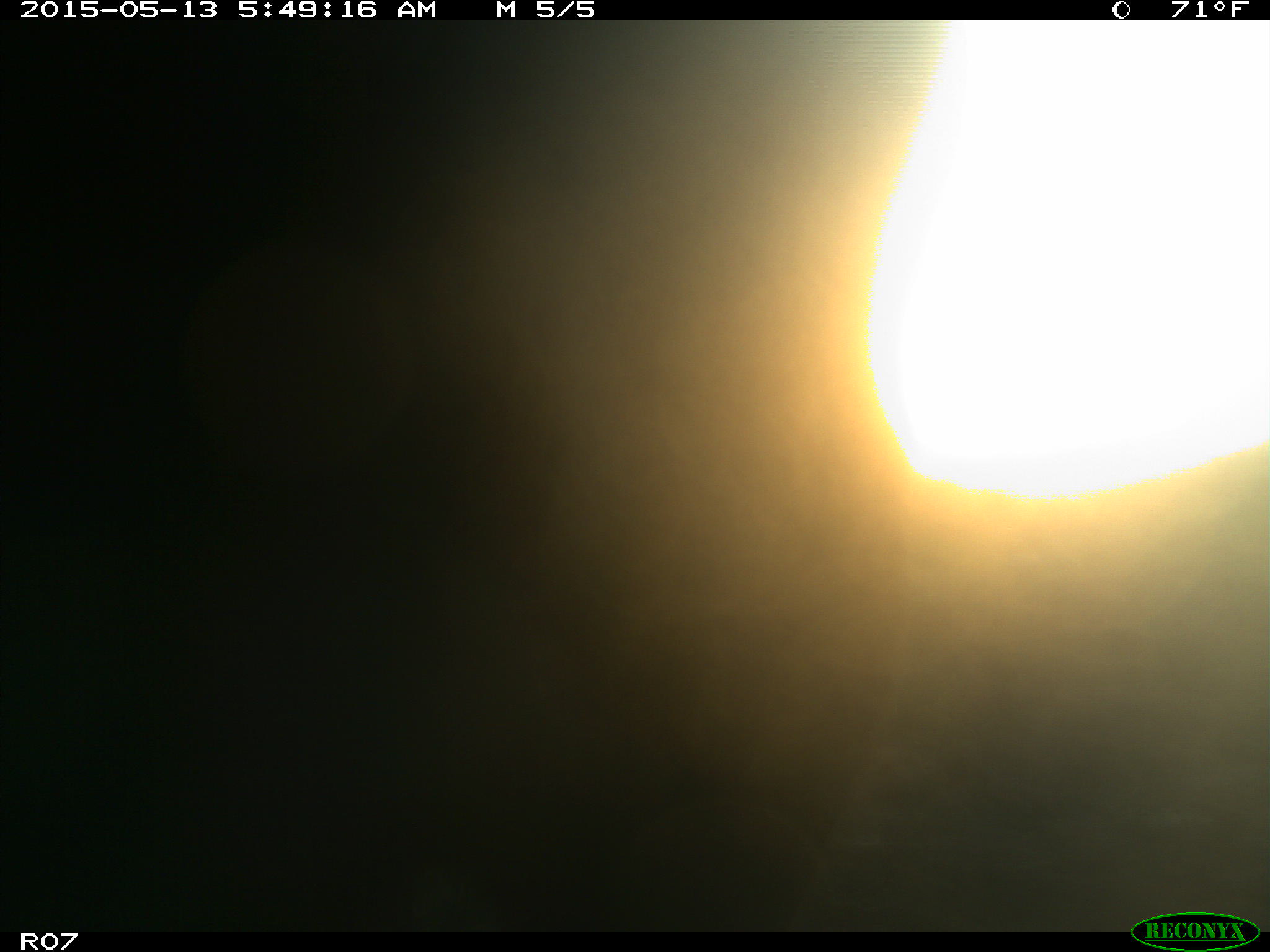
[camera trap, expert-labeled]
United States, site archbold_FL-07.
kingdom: Animalia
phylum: Chordata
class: Mammalia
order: Artiodactyla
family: Bovidae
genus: Bos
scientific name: Bos taurus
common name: domestic cow